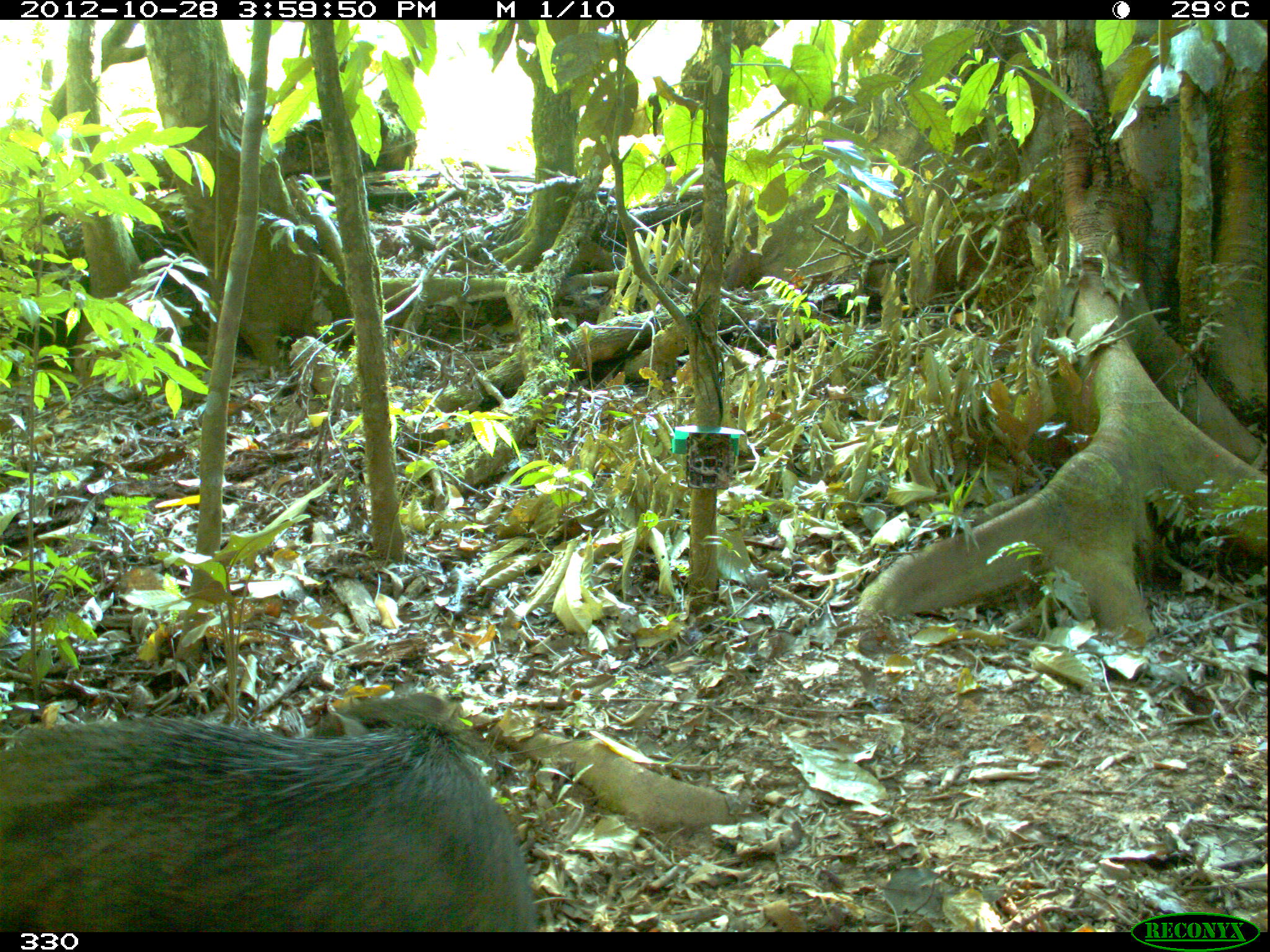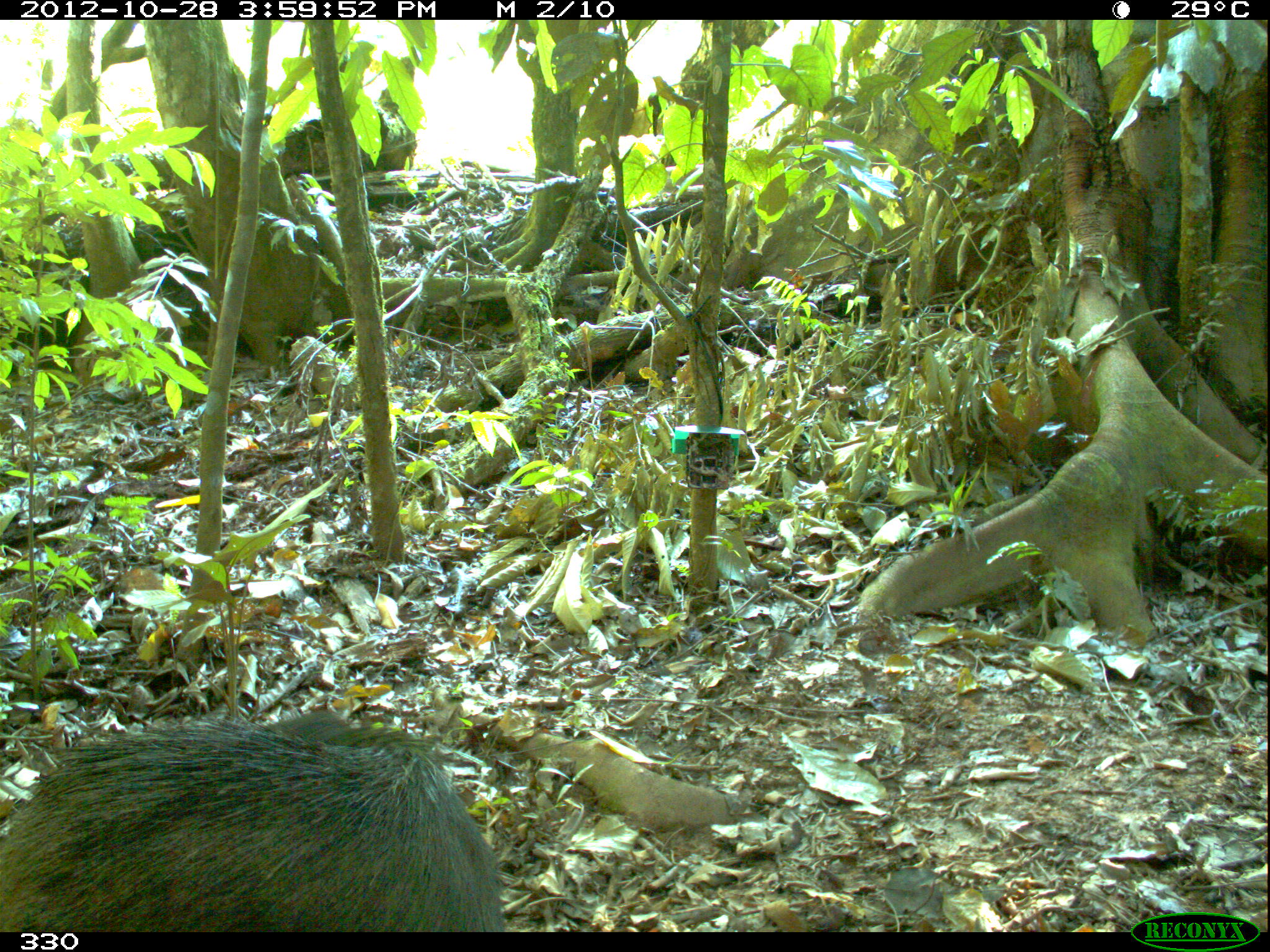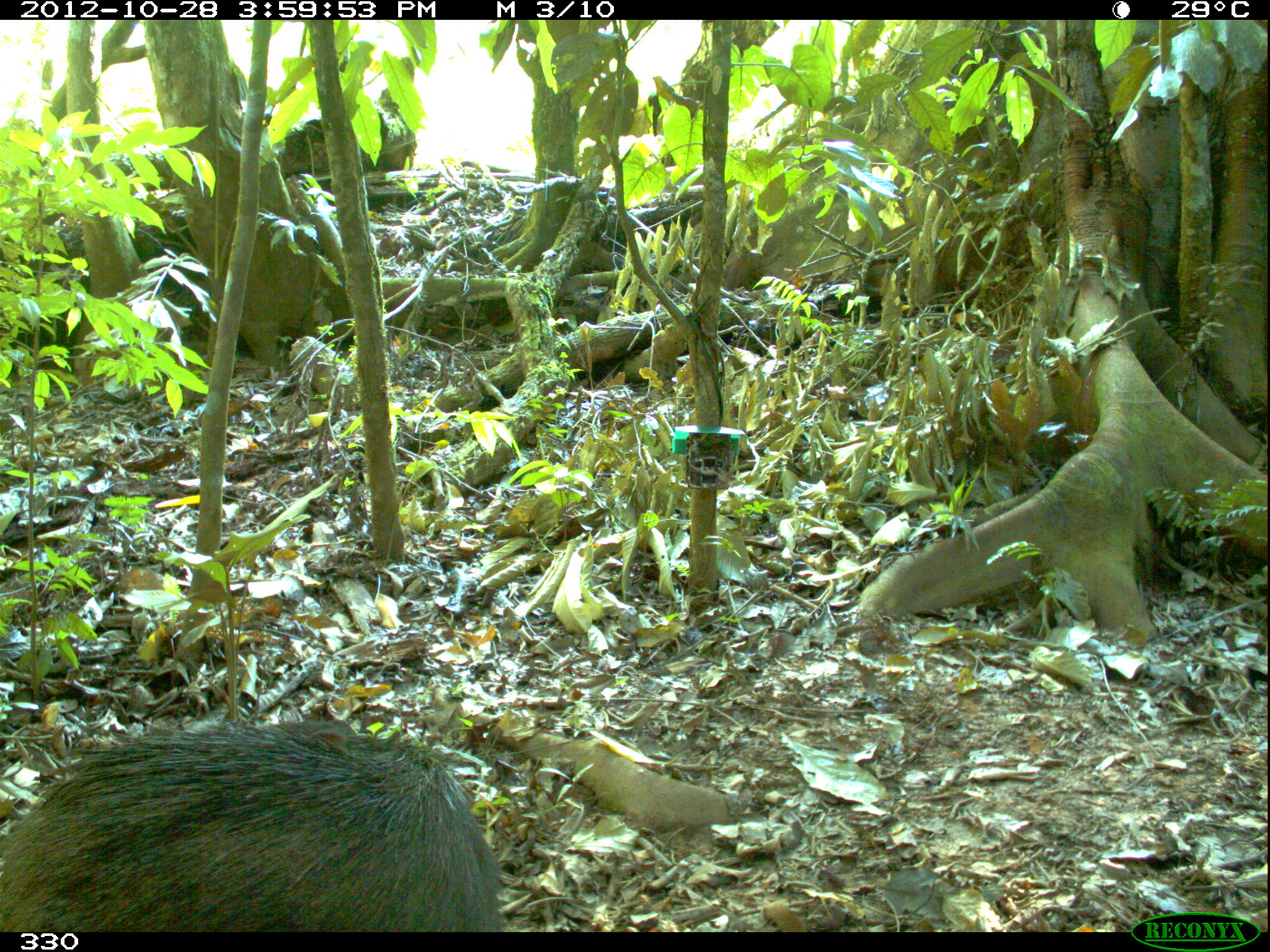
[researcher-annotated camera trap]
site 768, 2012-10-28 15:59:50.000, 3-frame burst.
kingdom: Animalia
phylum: Chordata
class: Mammalia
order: Artiodactyla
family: Tayassuidae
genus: Tayassu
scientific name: Tayassu pecari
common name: white-lipped peccary